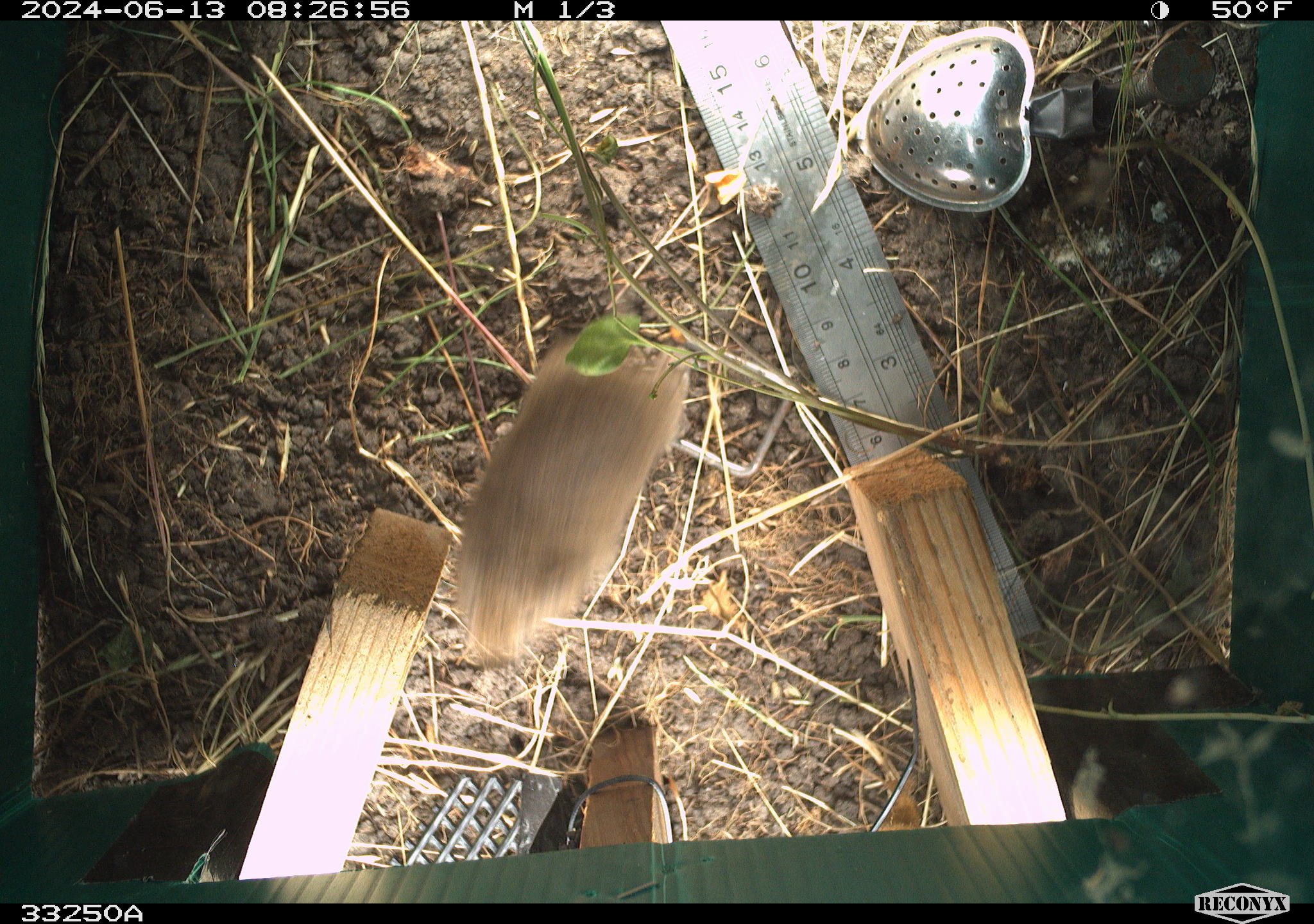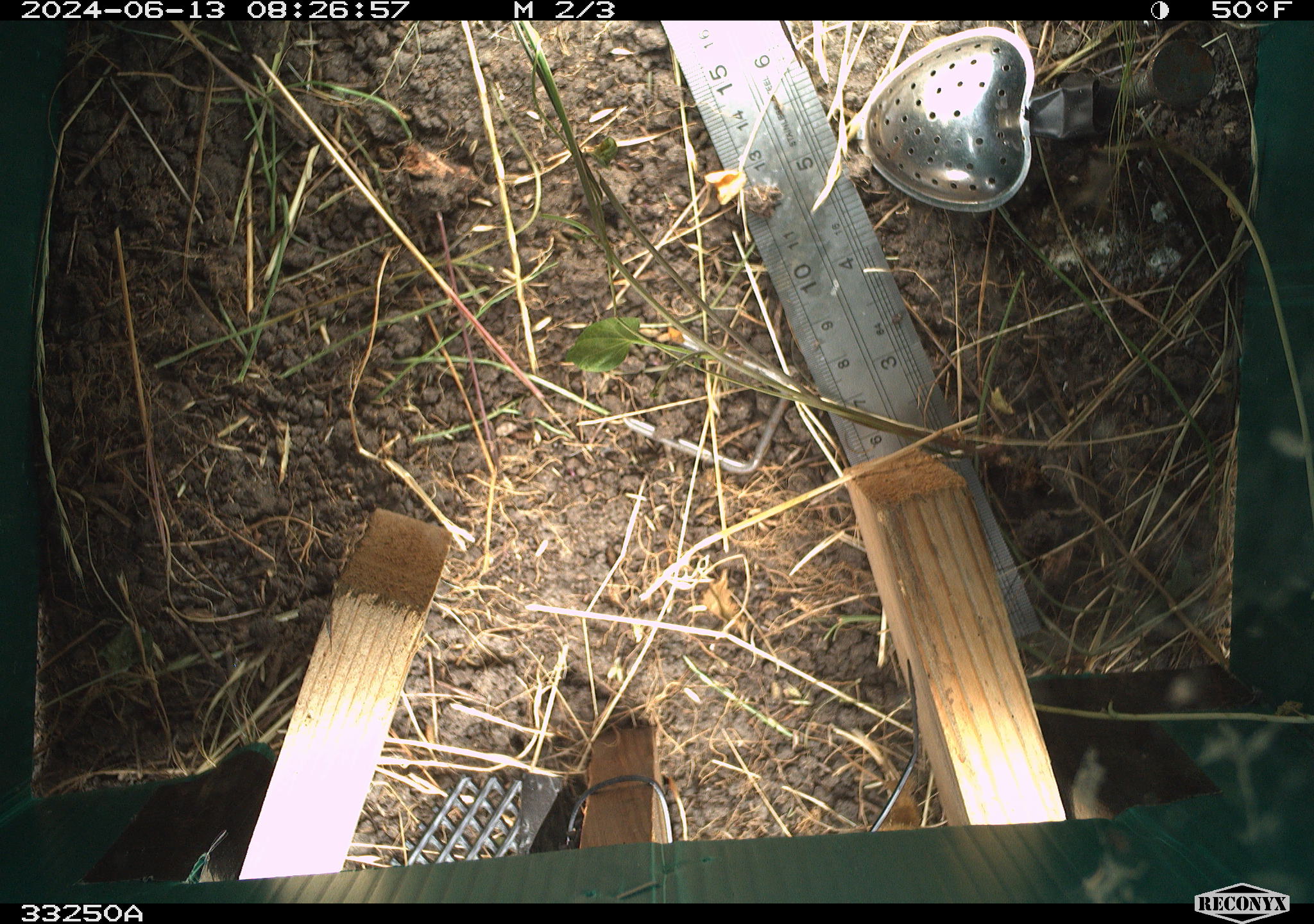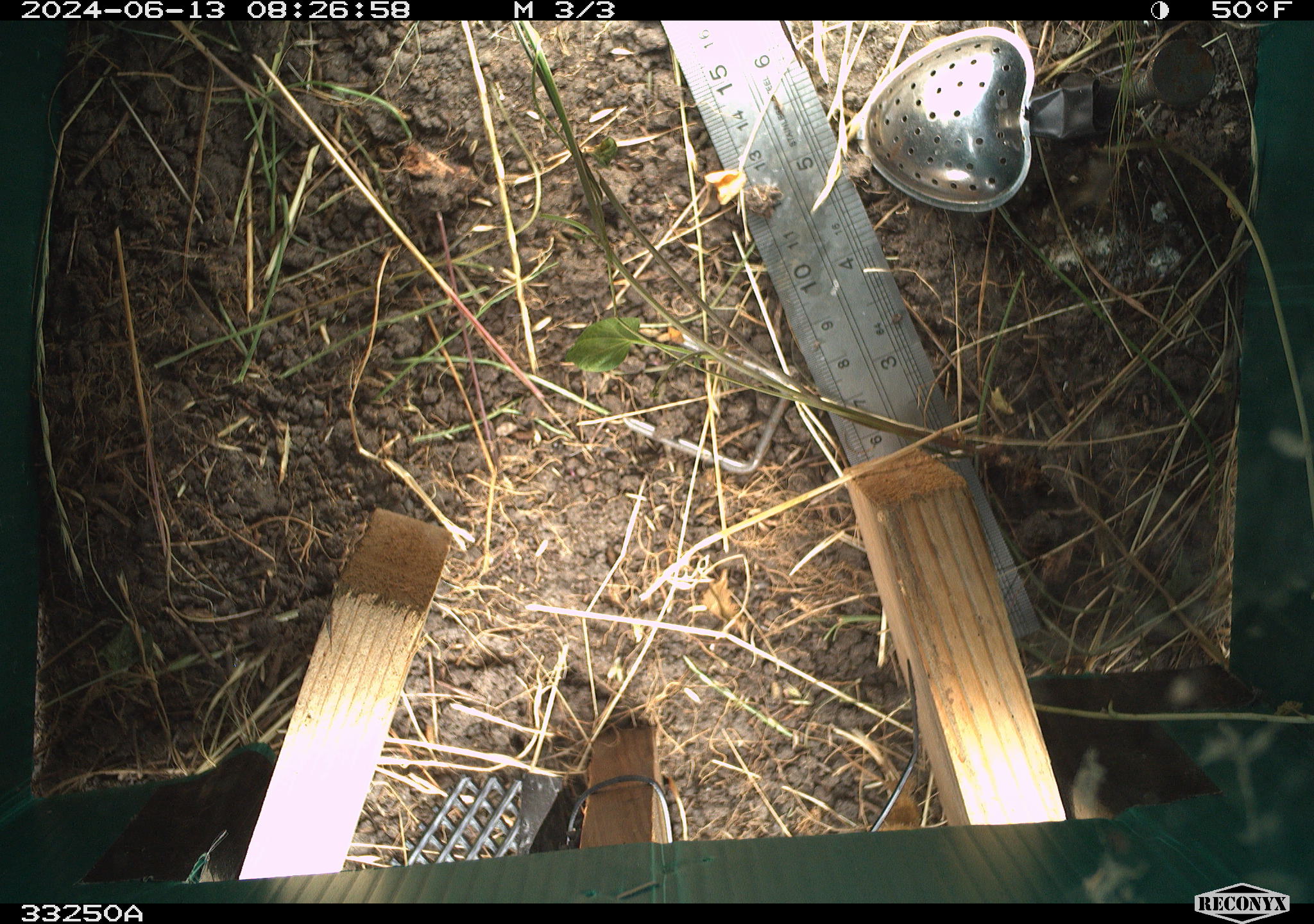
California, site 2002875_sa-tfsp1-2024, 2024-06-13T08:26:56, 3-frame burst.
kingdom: Animalia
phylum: Chordata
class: Mammalia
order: Rodentia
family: Cricetidae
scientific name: Arvicolinae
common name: voles, lemmings, and muskrats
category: arvicolinae subfamily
Arvicolinae subfamily (voles, lemmings, and muskrats) (Arvicolinae).